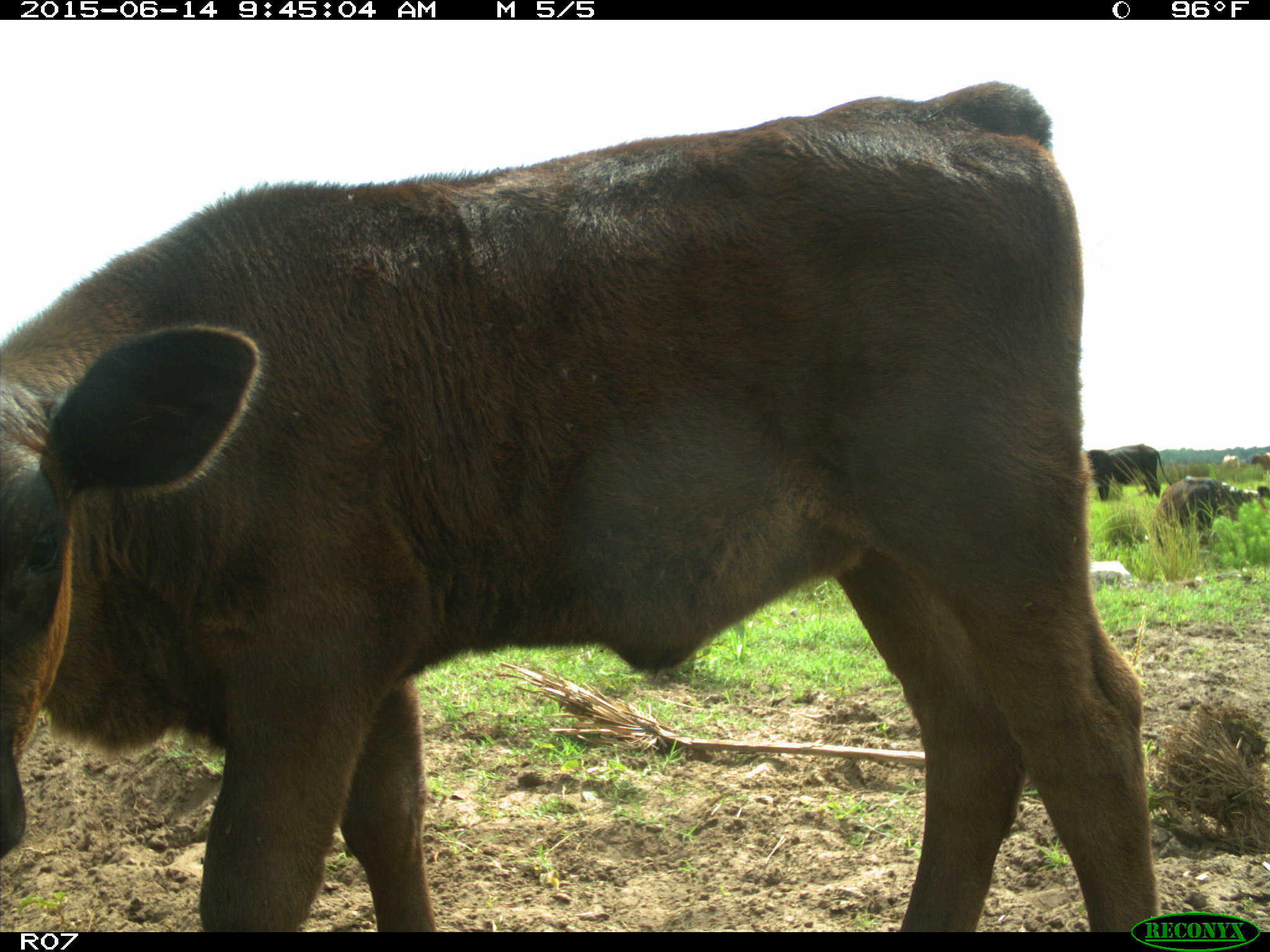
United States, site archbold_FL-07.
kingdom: Animalia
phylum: Chordata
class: Mammalia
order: Artiodactyla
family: Bovidae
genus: Bos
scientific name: Bos taurus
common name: domestic cow